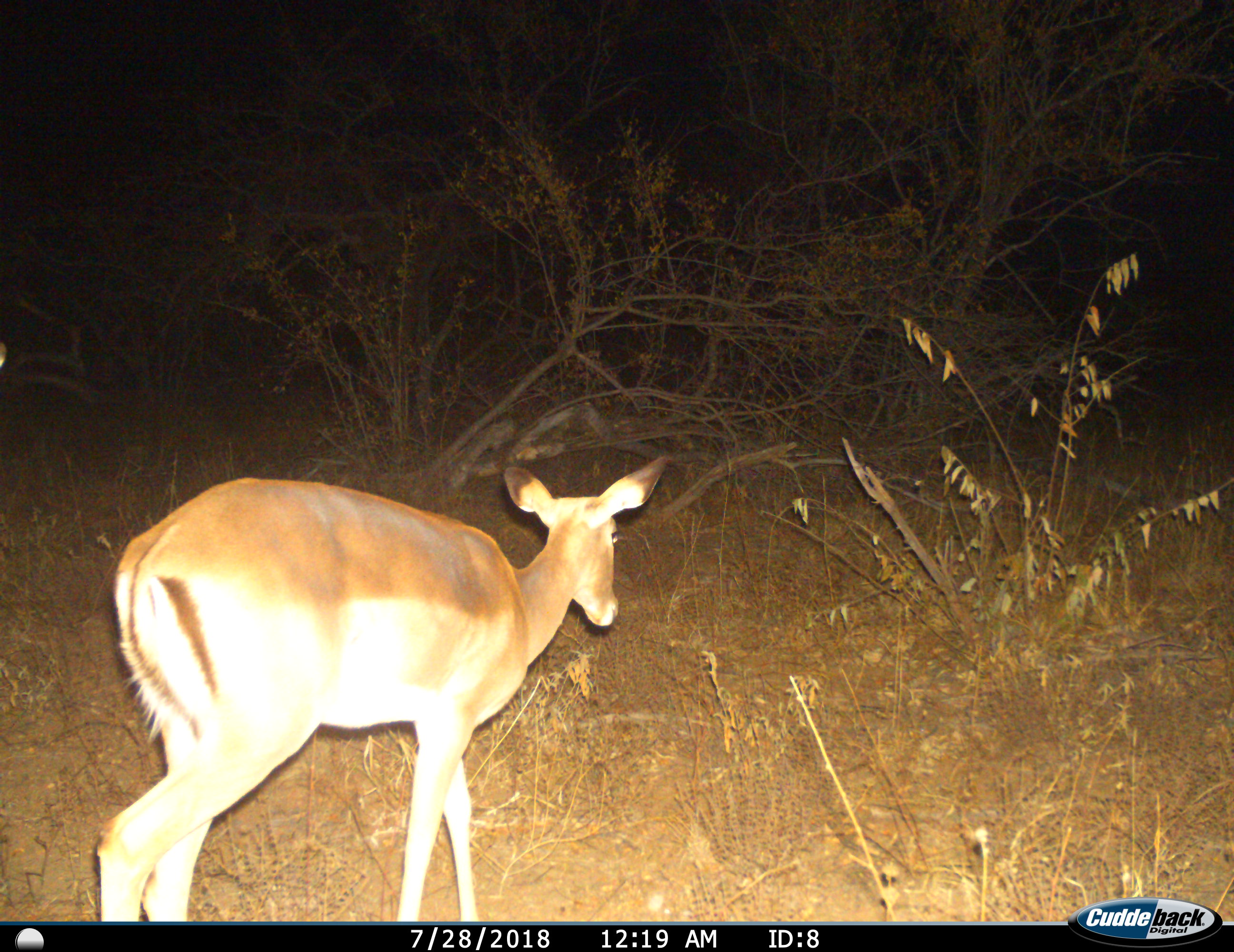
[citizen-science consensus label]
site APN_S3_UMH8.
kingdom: Animalia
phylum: Chordata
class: Mammalia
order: Artiodactyla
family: Bovidae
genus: Aepyceros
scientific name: Aepyceros melampus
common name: impala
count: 1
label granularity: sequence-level